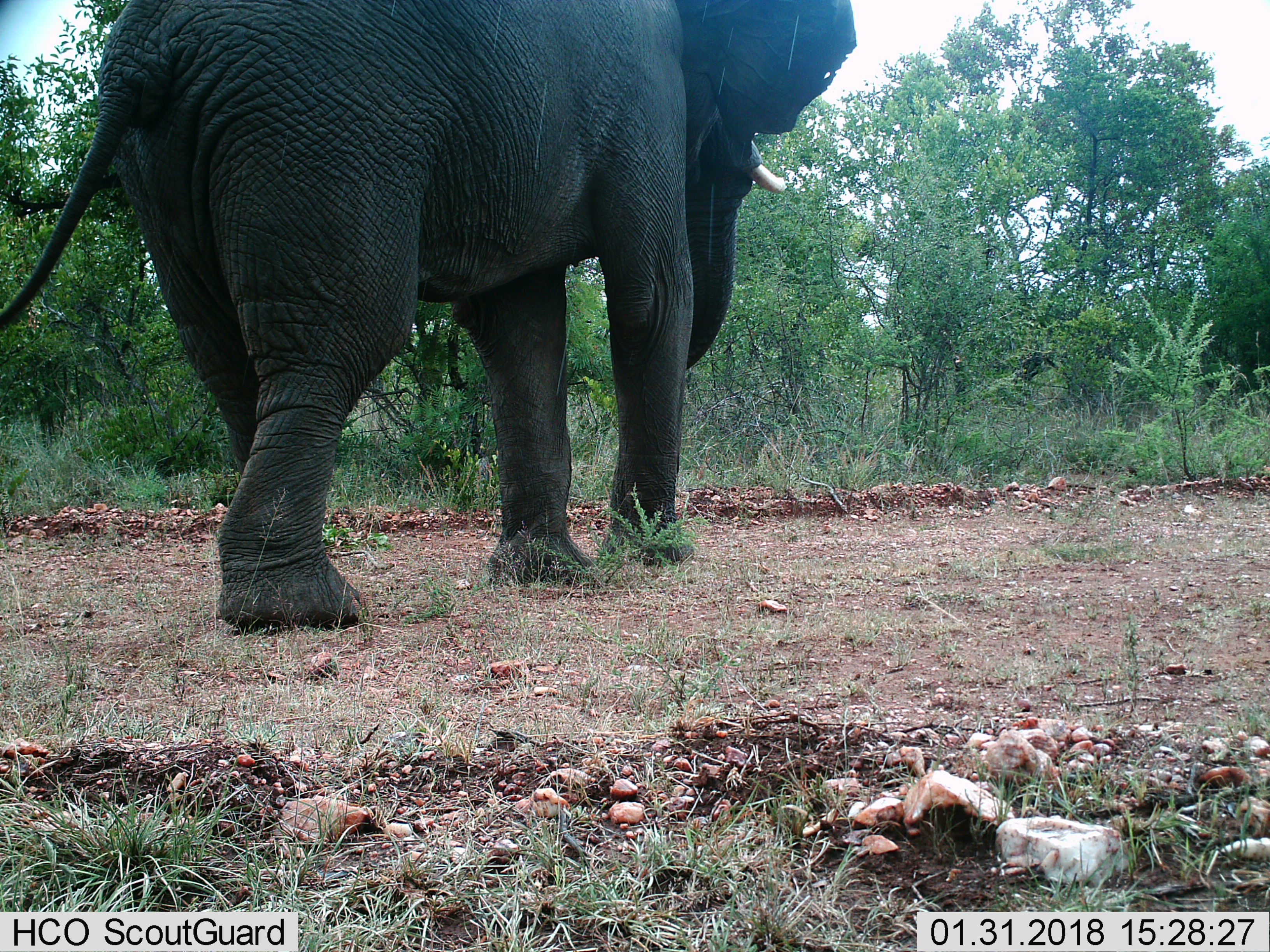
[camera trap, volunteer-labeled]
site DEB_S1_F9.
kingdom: Animalia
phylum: Chordata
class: Mammalia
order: Proboscidea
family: Elephantidae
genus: Loxodonta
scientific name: Loxodonta africana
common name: african bush elephant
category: elephant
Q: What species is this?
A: Elephant (african bush elephant) (Loxodonta africana).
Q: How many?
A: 1.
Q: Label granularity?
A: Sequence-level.